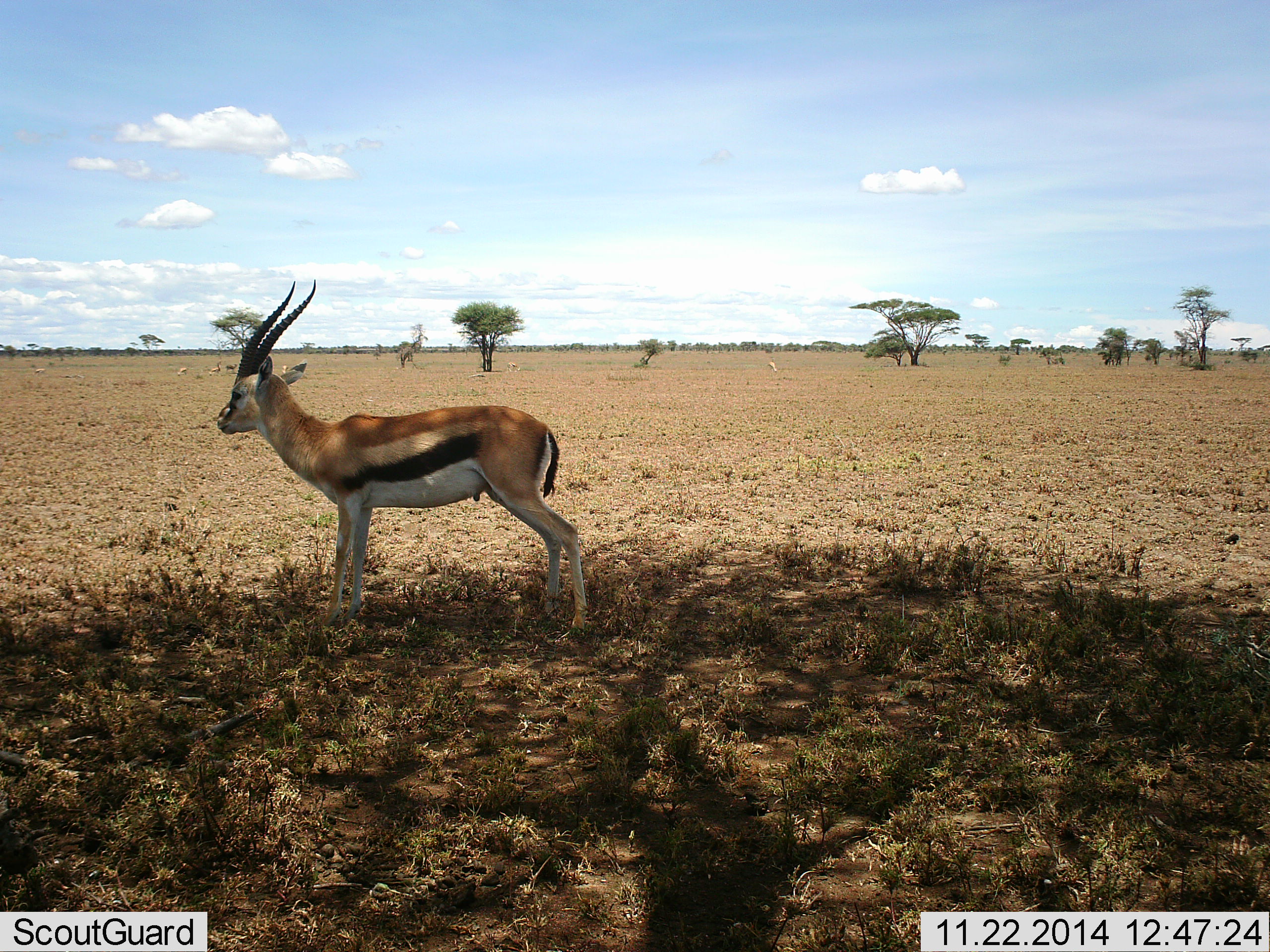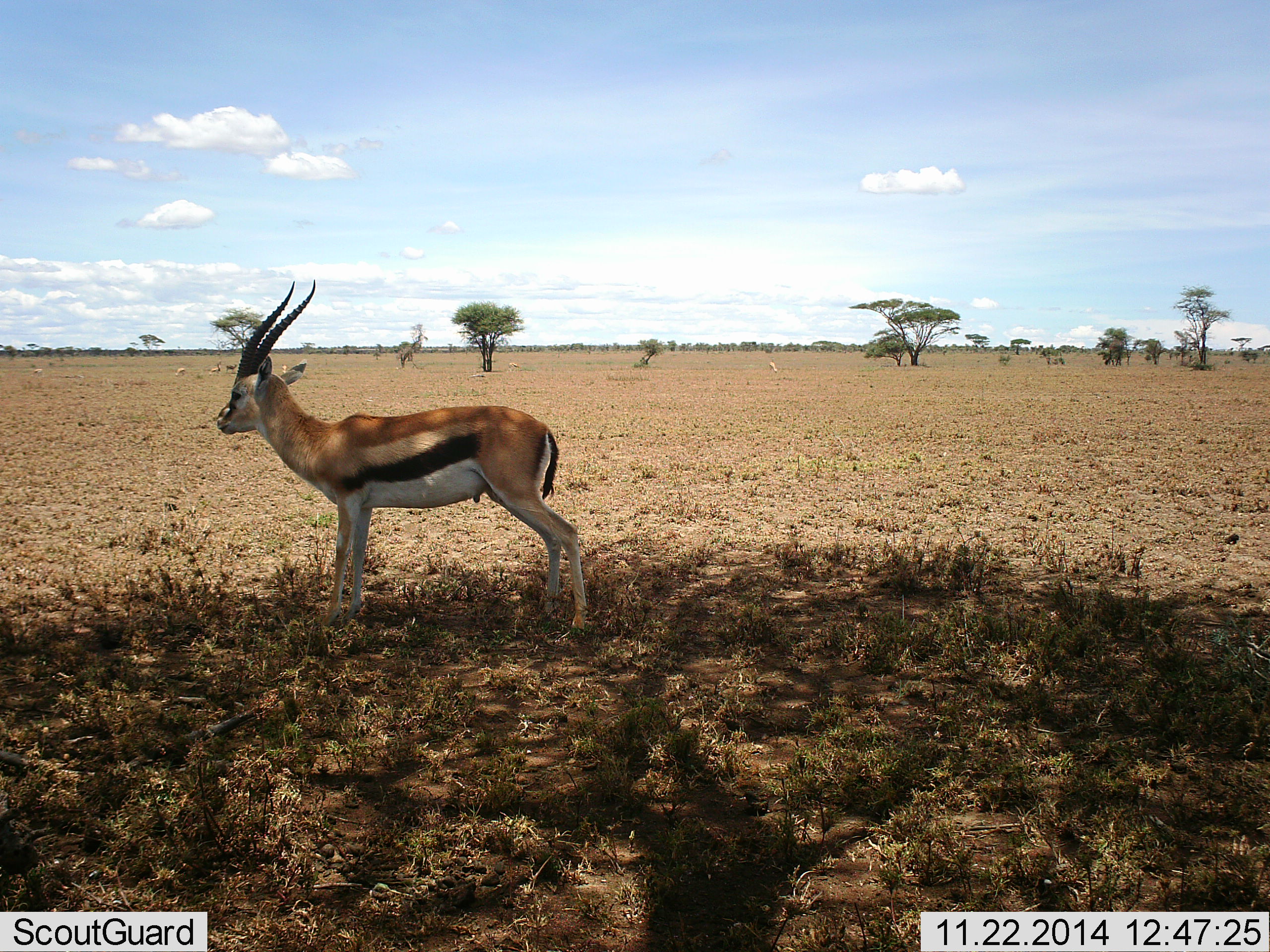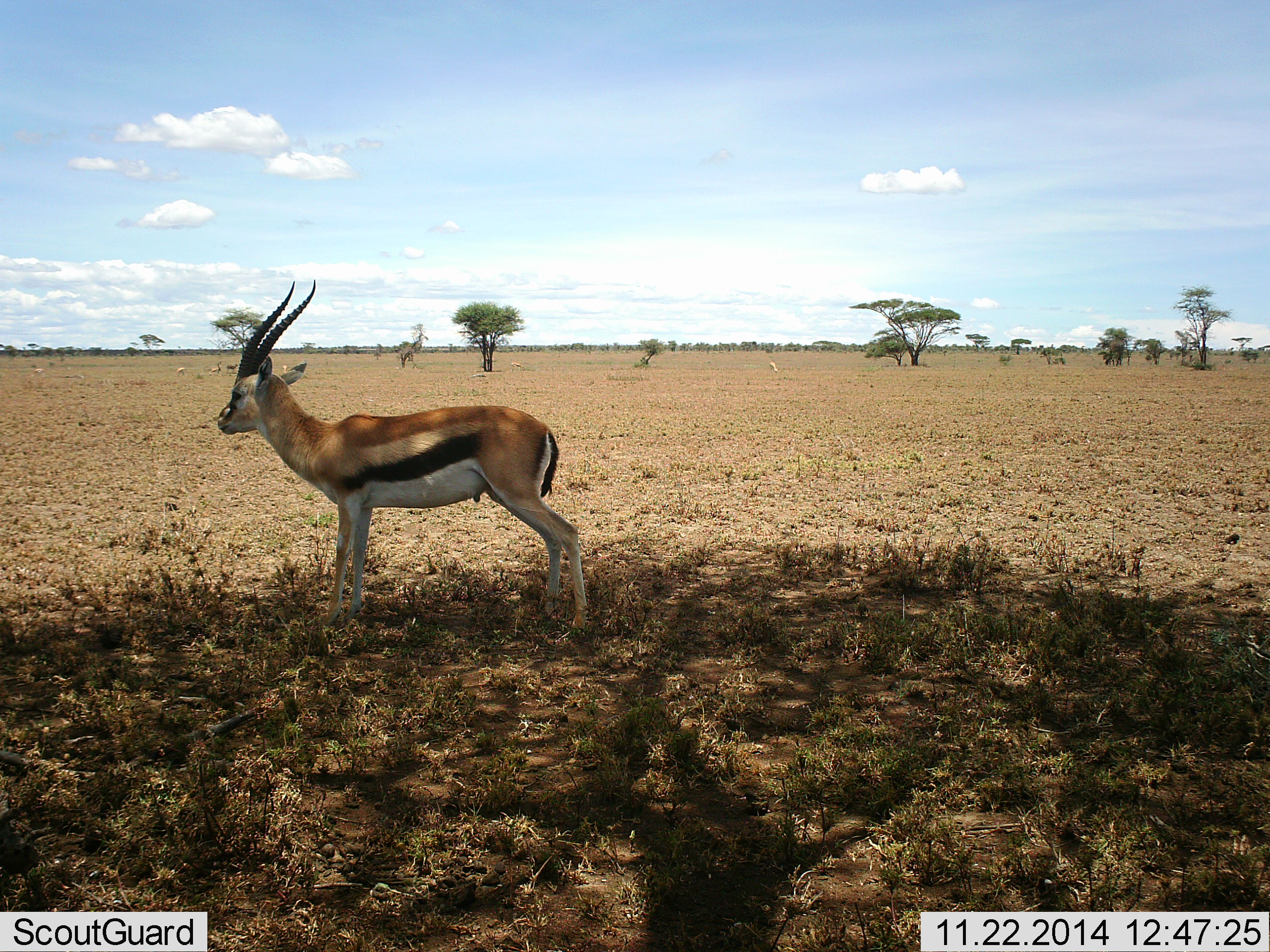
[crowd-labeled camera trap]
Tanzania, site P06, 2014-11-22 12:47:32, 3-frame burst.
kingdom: Animalia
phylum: Chordata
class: Mammalia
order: Artiodactyla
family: Bovidae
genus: Eudorcas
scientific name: Eudorcas thomsonii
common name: thomson's gazelle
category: gazellethomsons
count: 1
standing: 100%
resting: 9%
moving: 18%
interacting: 0%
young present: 0%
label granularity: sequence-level